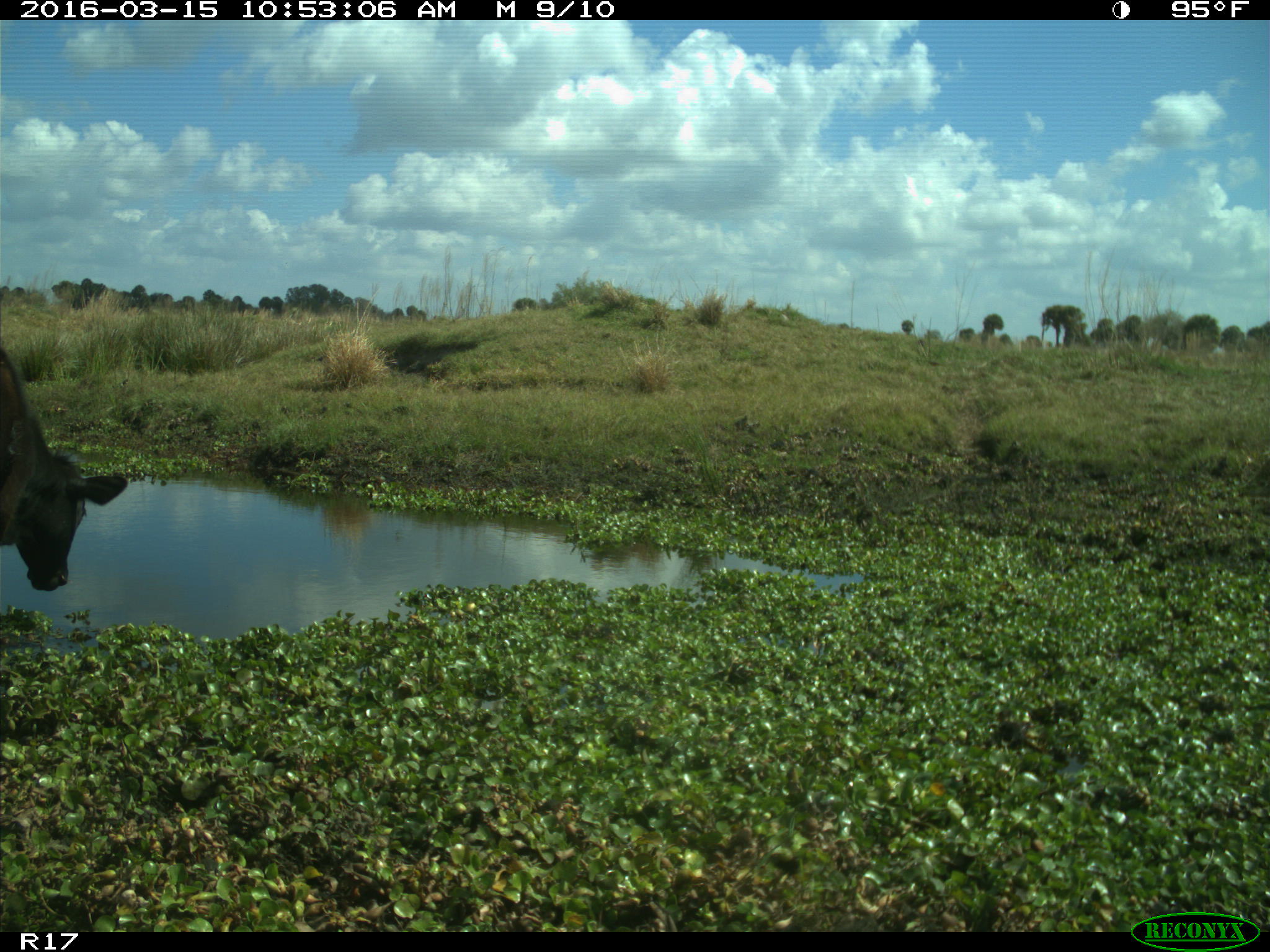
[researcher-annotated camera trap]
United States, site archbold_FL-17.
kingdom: Animalia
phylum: Chordata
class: Mammalia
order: Artiodactyla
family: Bovidae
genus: Bos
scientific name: Bos taurus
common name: domestic cow